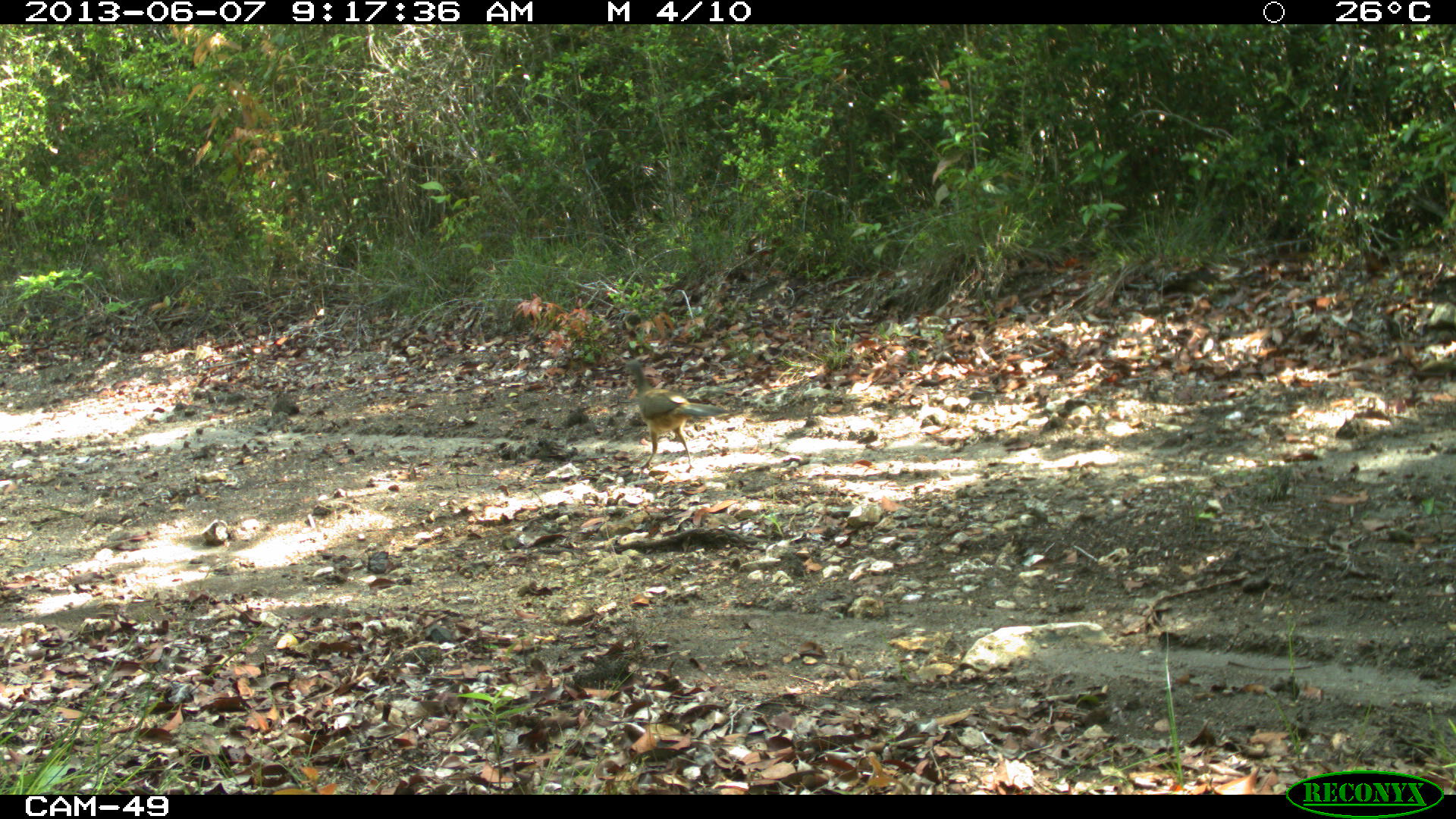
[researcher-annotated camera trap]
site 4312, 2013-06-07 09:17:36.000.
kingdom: Animalia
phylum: Chordata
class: Aves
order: Galliformes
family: Cracidae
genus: Ortalis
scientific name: Ortalis vetula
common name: plain chachalaca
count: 1